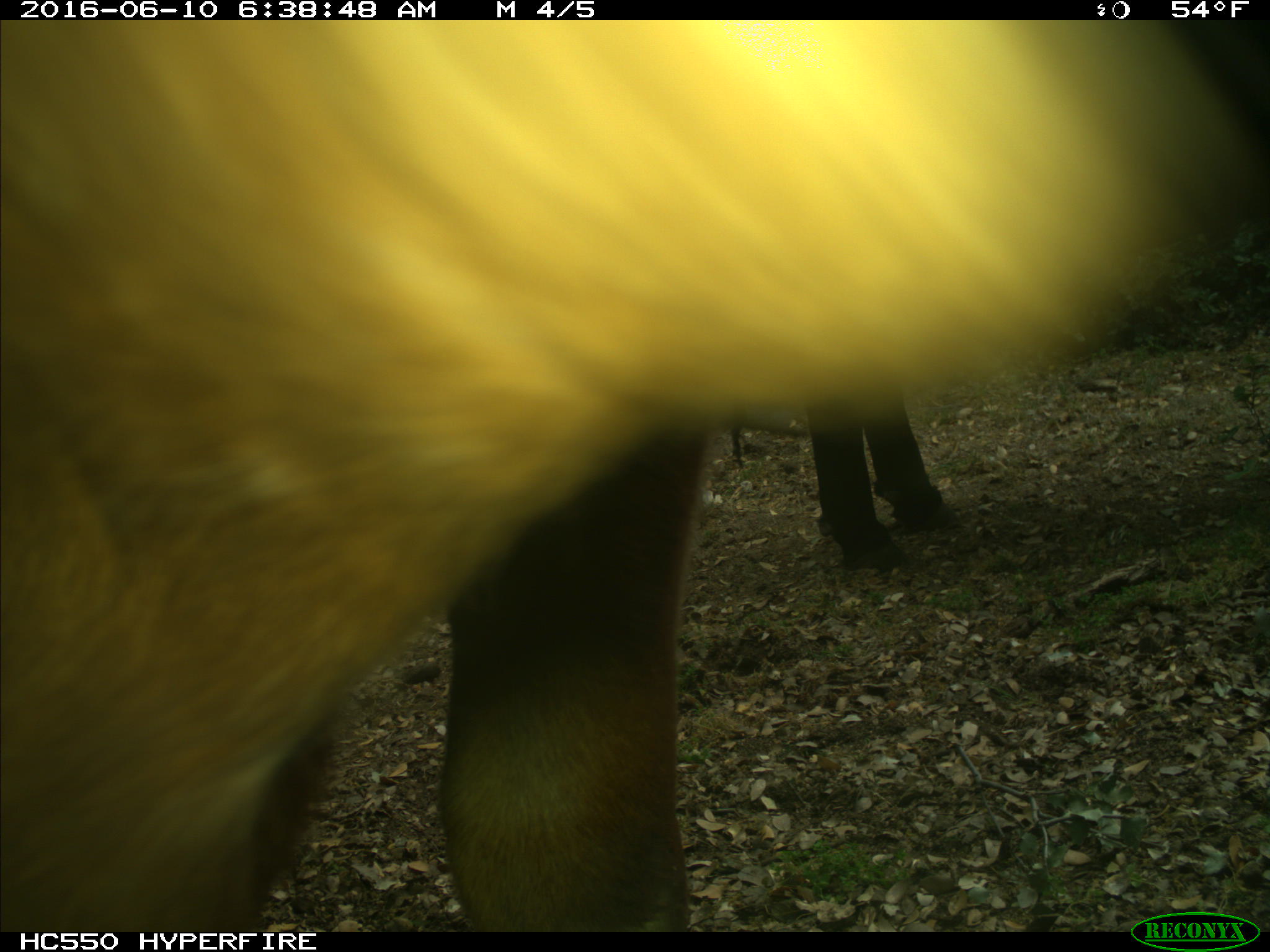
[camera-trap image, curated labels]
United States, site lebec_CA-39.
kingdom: Animalia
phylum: Chordata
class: Mammalia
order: Artiodactyla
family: Bovidae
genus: Bos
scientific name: Bos taurus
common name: domestic cow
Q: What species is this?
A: Bos taurus (domestic cow).